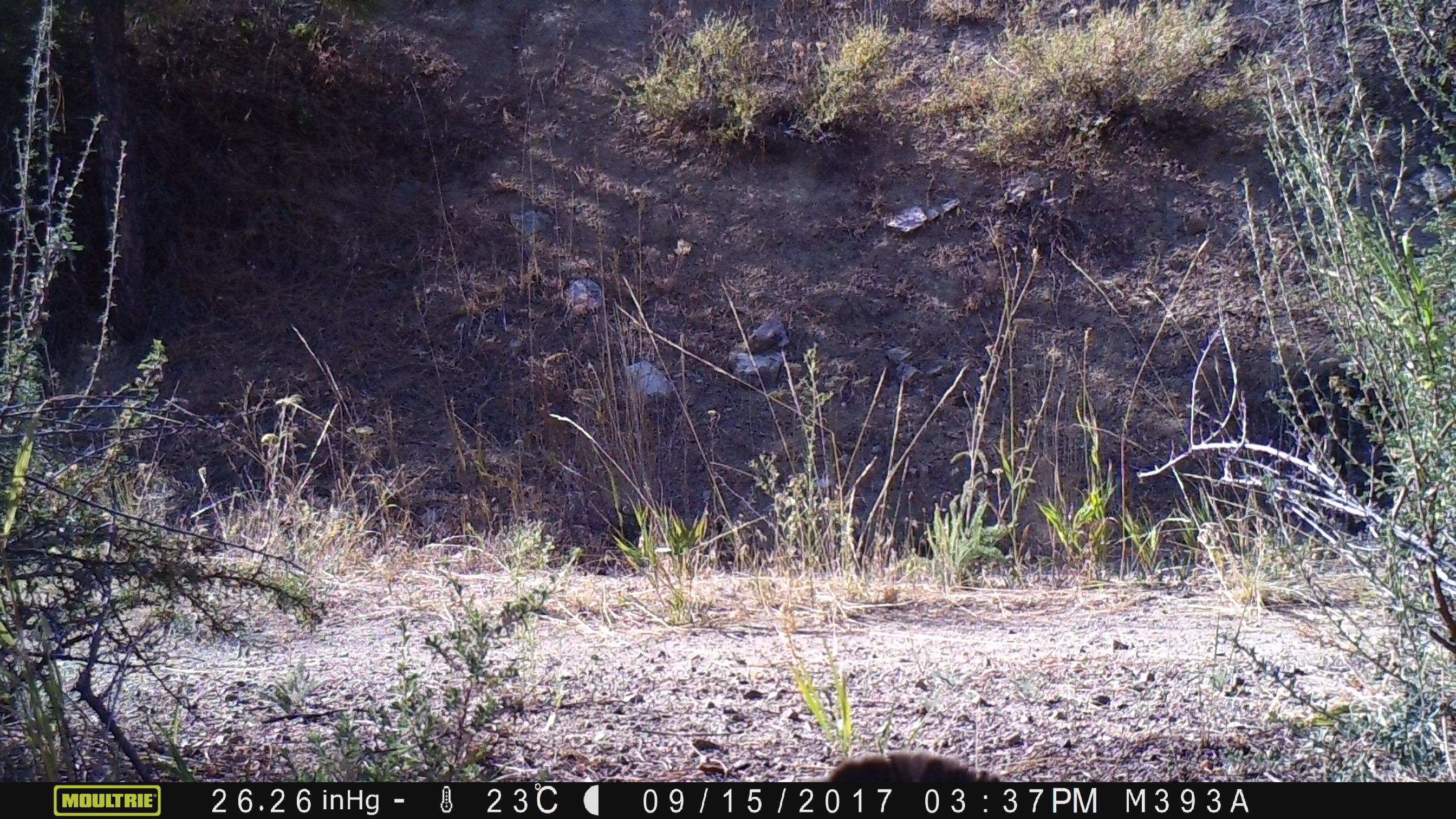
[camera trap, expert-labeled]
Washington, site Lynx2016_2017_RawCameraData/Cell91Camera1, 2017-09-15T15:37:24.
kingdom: Animalia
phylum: Chordata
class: Aves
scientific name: Aves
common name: birds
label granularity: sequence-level